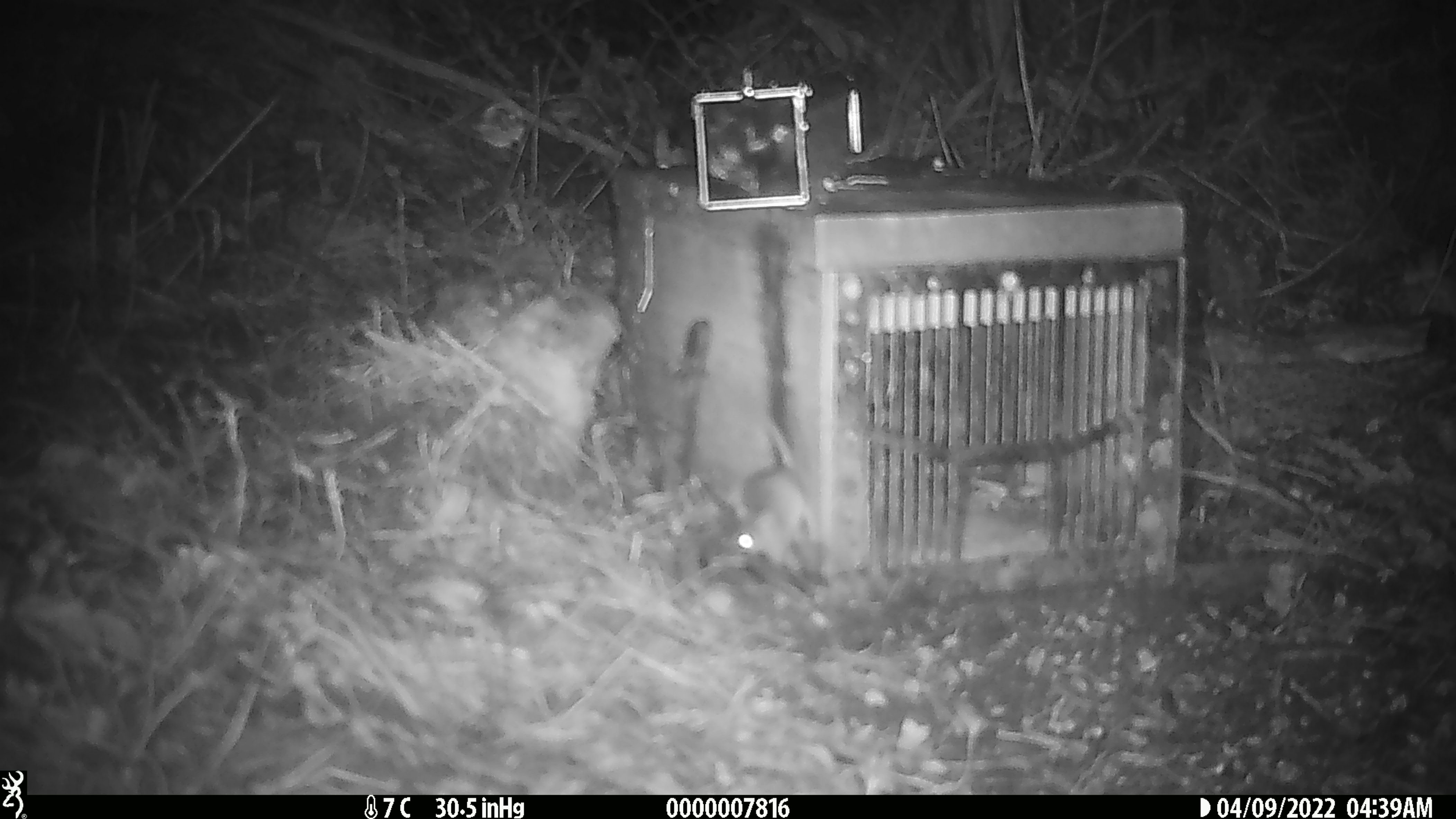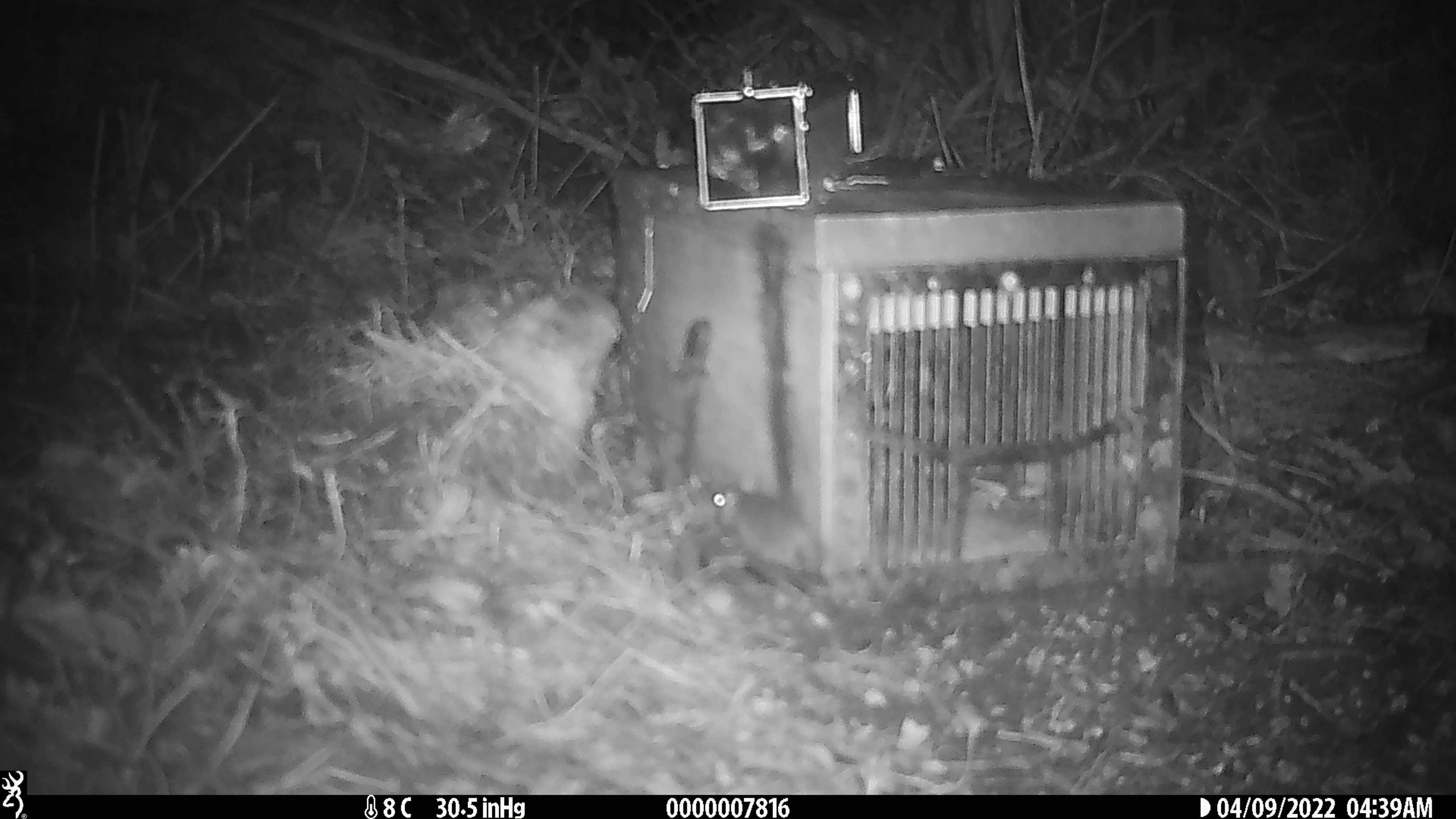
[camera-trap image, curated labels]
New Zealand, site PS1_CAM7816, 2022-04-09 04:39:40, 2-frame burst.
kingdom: Animalia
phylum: Chordata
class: Mammalia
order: Rodentia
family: Muridae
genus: Mus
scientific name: Mus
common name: mouse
Mouse (Mus).